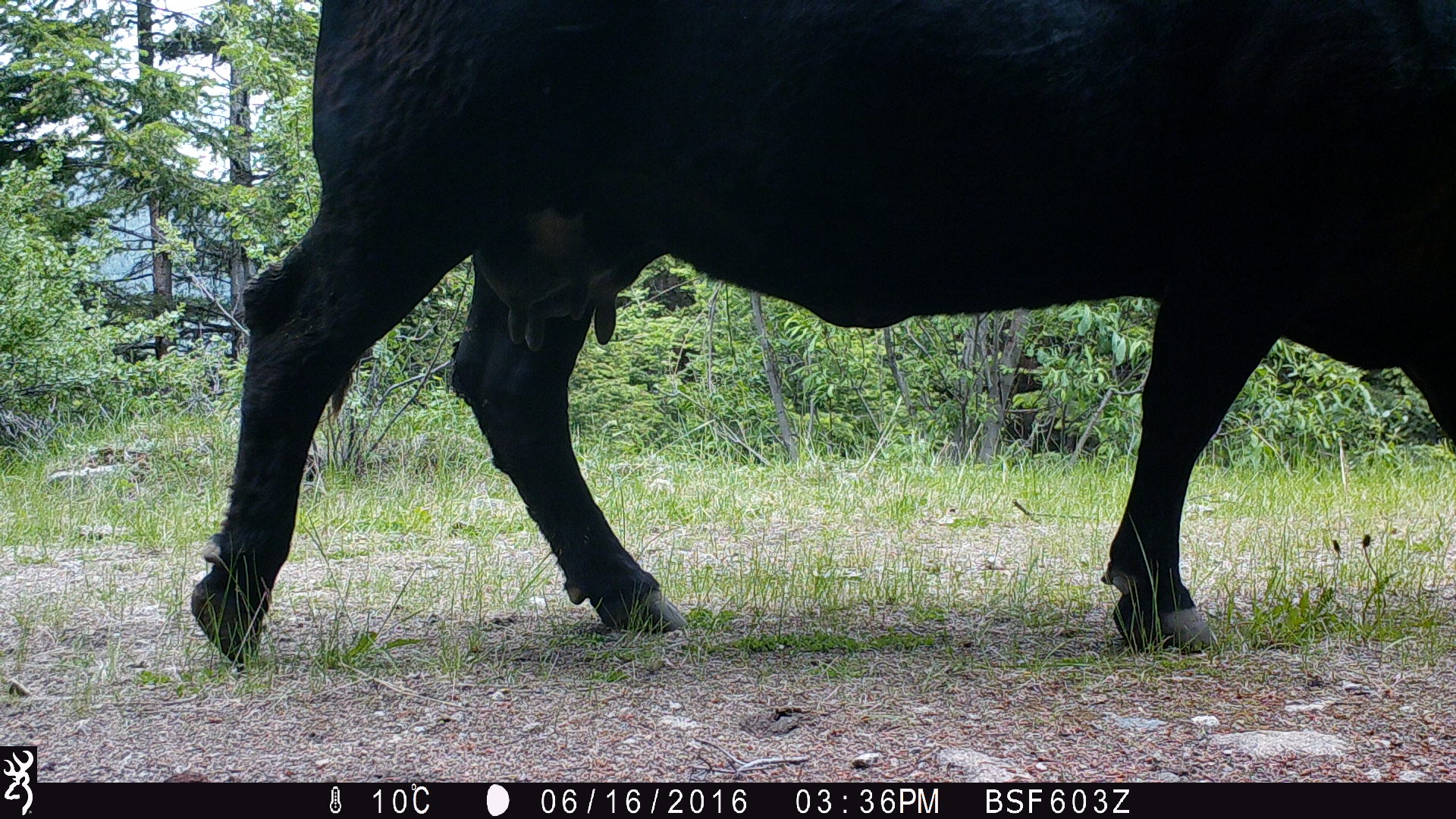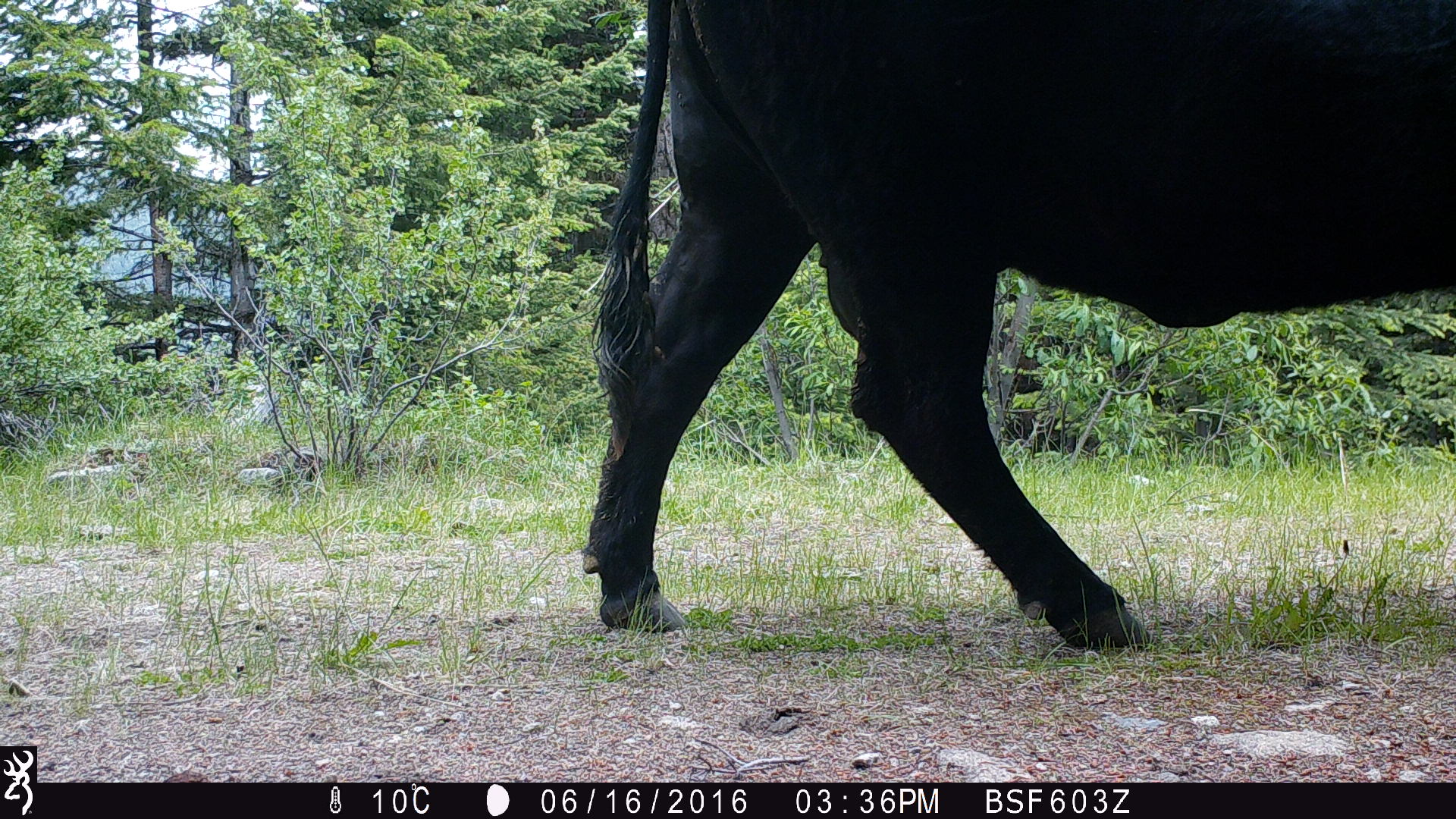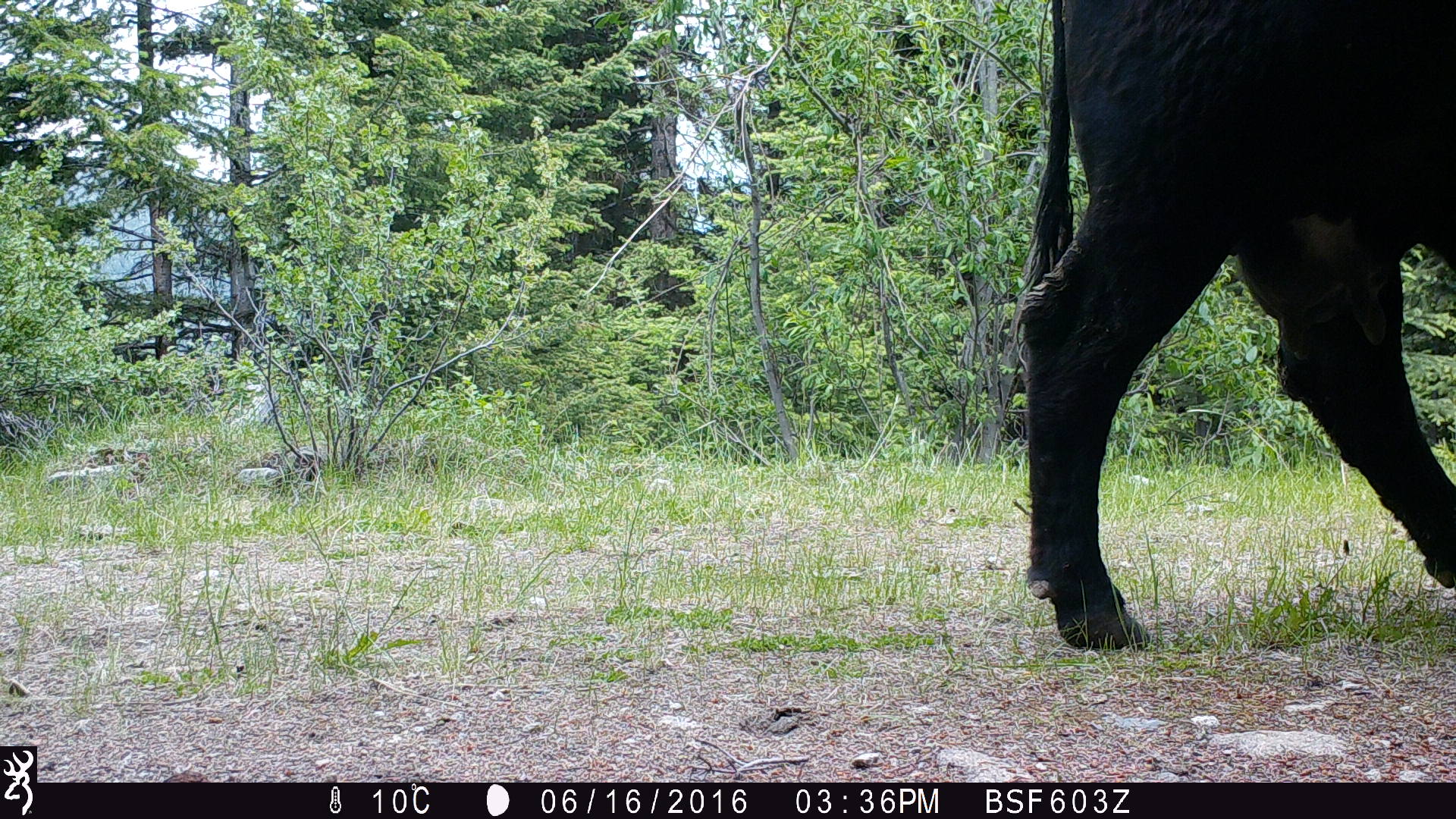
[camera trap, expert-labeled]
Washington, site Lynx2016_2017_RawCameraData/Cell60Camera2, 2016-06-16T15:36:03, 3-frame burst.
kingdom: Animalia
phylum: Chordata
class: Mammalia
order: Artiodactyla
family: Bovidae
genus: Bos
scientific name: Bos taurus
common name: domestic cattle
Domestic cattle (Bos taurus). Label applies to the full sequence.